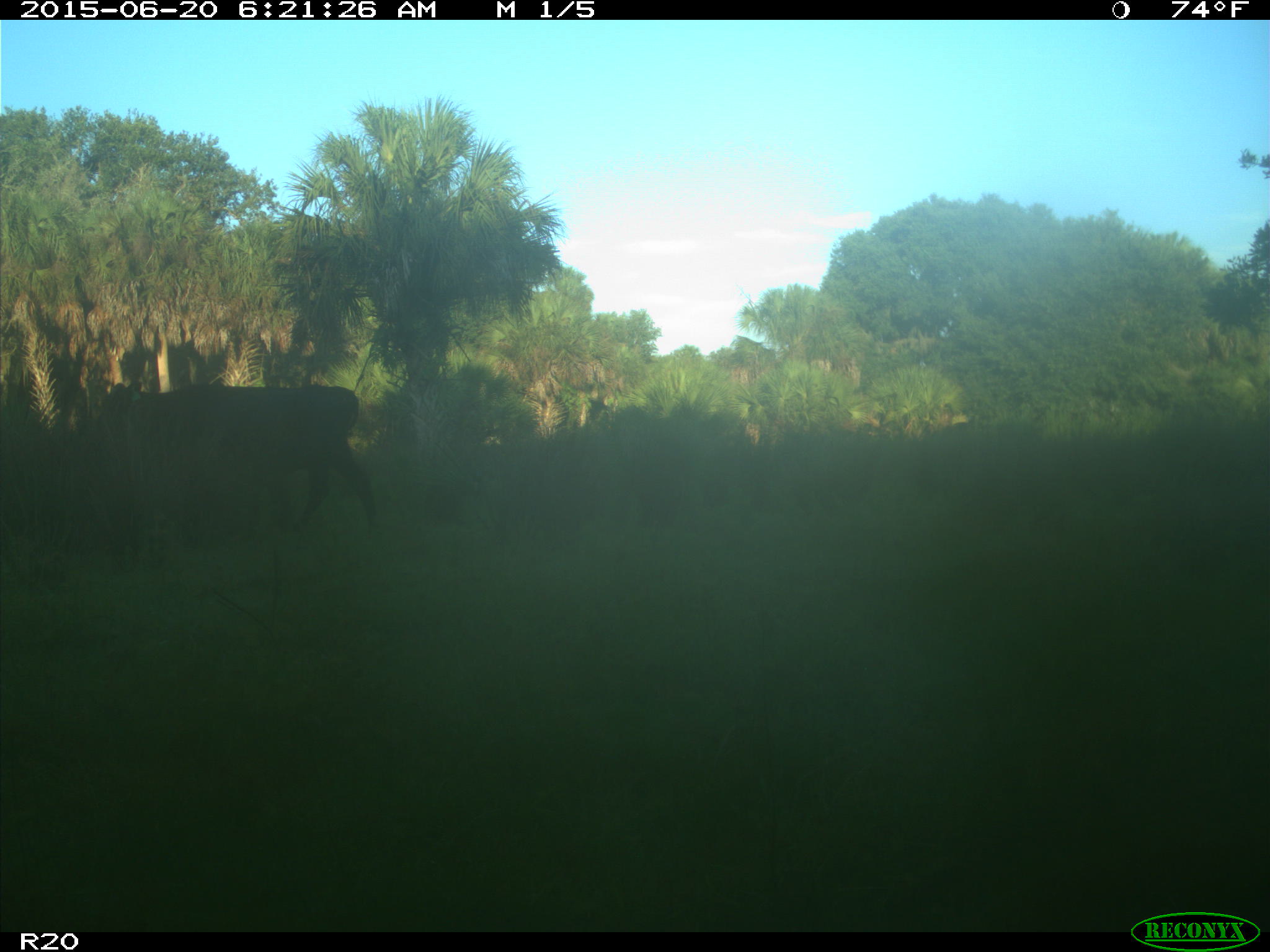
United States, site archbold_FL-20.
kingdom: Animalia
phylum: Chordata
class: Mammalia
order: Artiodactyla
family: Bovidae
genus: Bos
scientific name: Bos taurus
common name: domestic cow